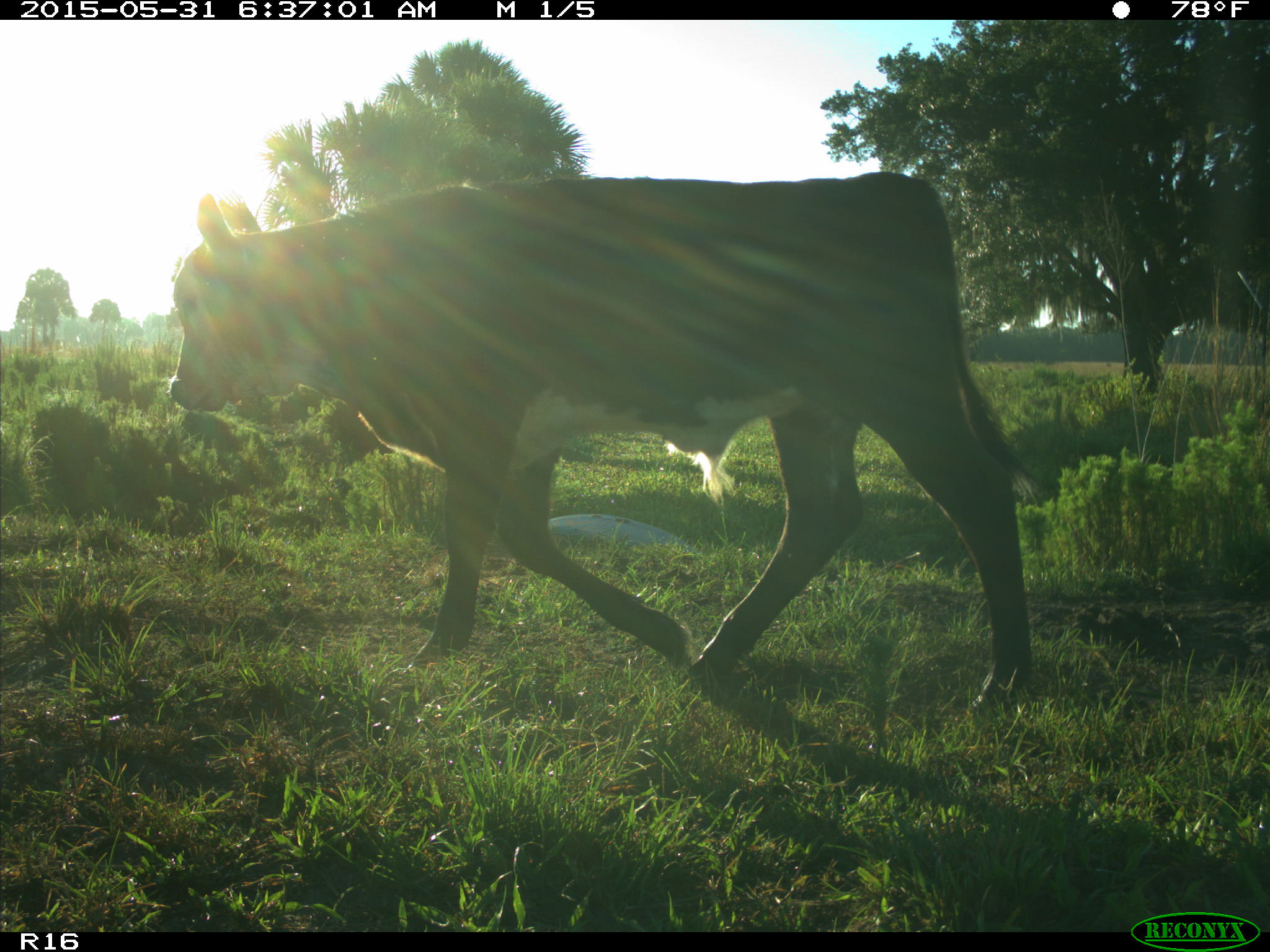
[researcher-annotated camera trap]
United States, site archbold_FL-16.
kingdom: Animalia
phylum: Chordata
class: Mammalia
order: Artiodactyla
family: Bovidae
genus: Bos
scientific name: Bos taurus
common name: domestic cow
Bos taurus (domestic cow).